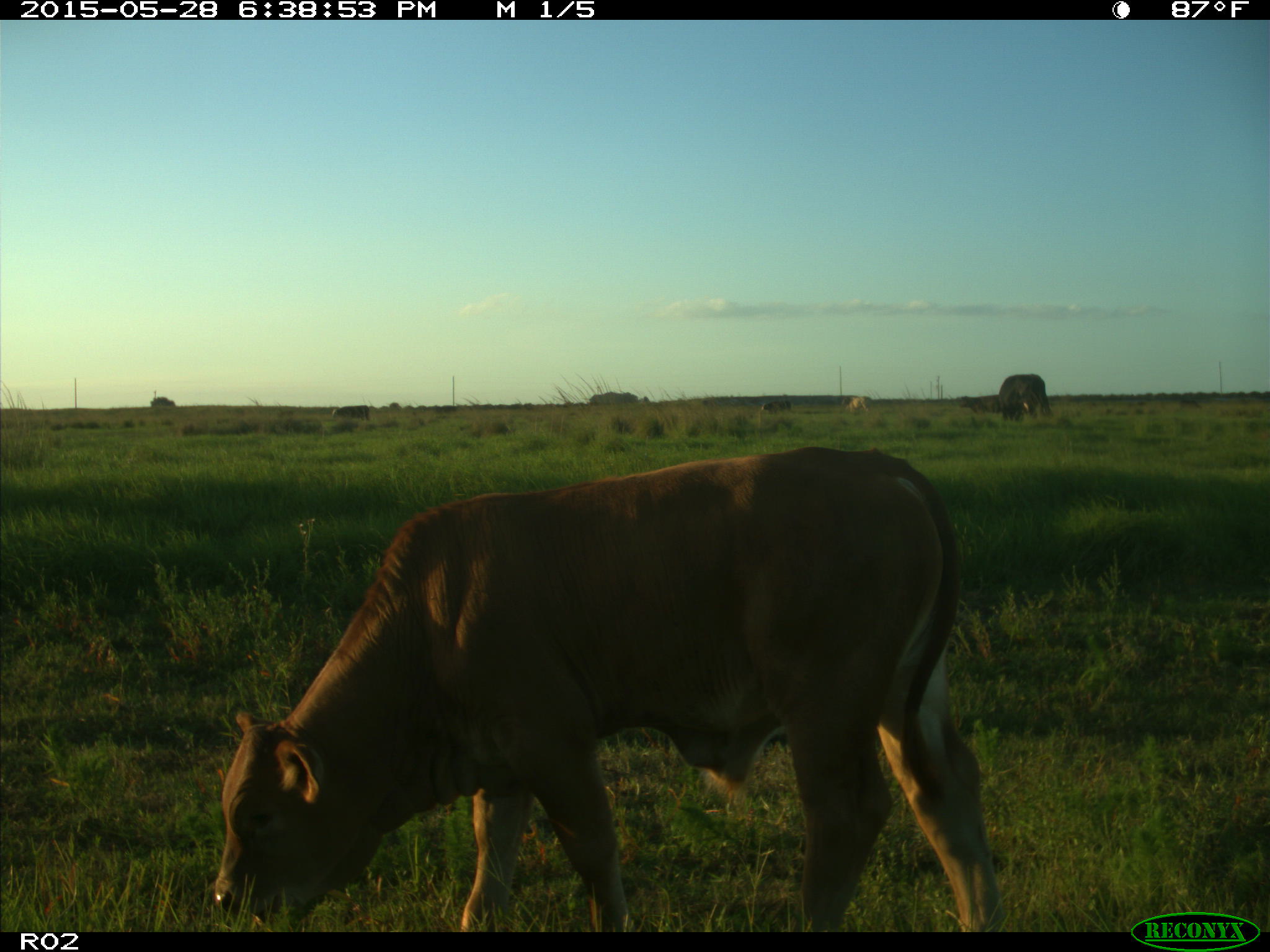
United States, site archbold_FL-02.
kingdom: Animalia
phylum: Chordata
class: Mammalia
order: Artiodactyla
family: Bovidae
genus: Bos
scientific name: Bos taurus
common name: domestic cow